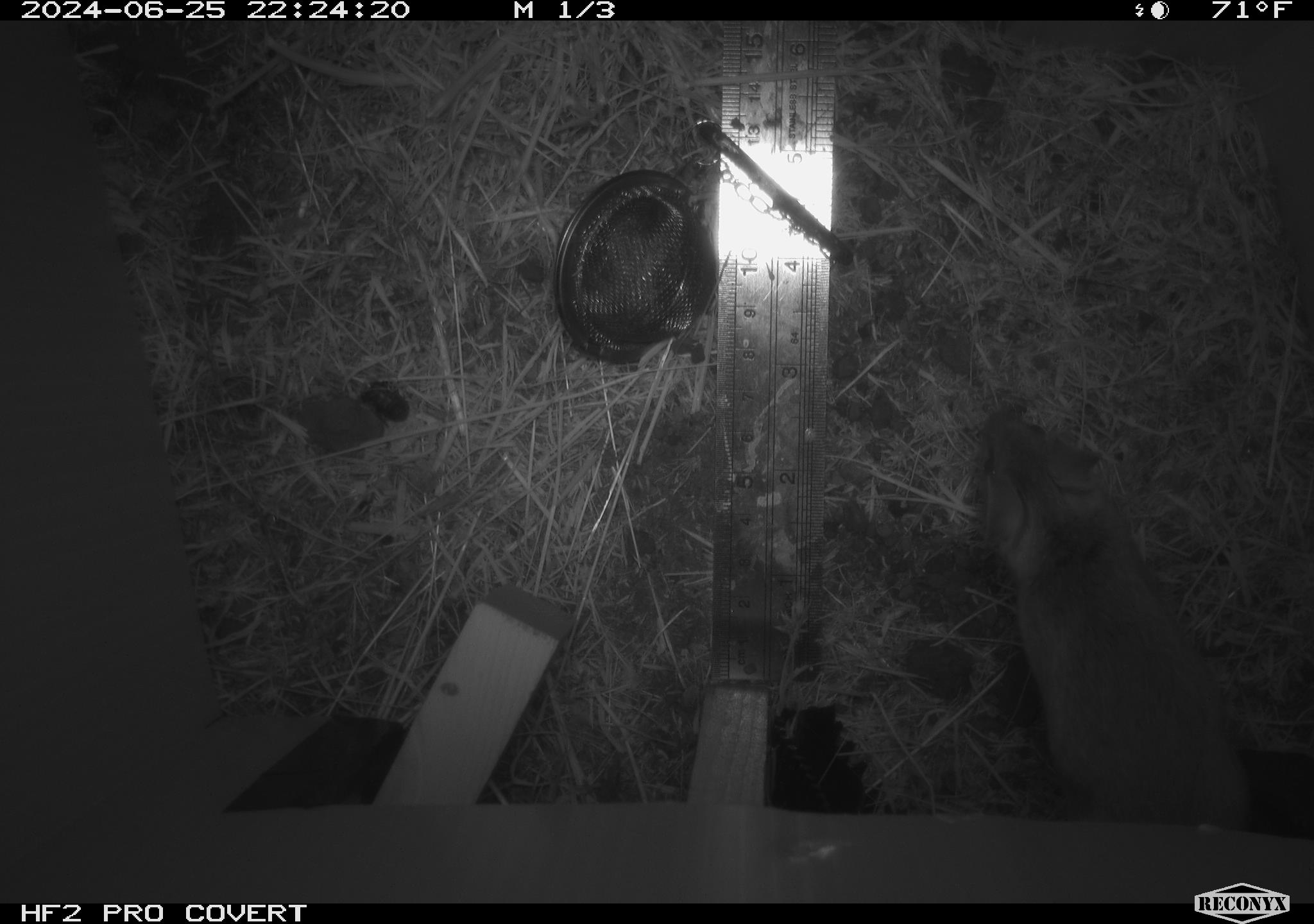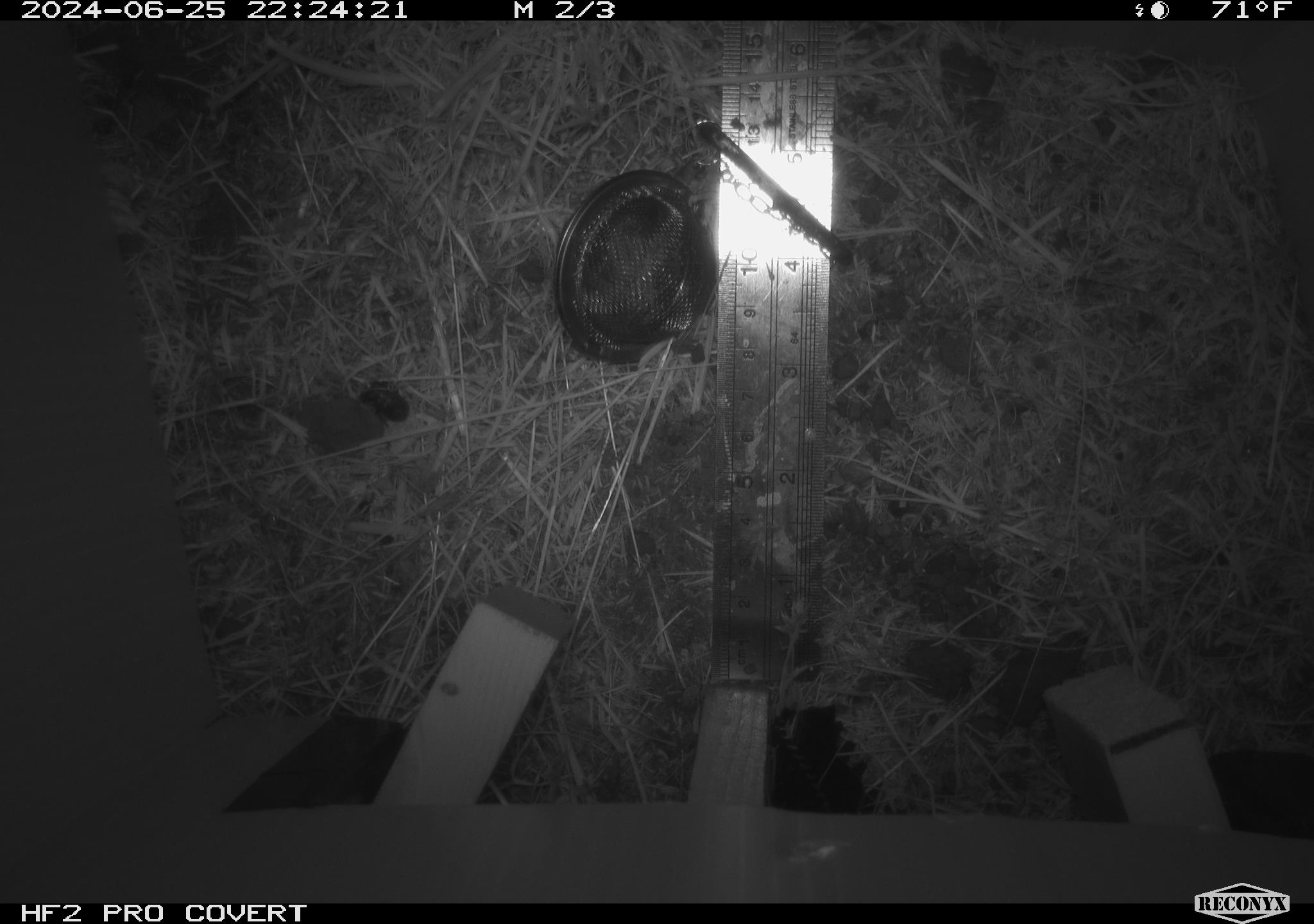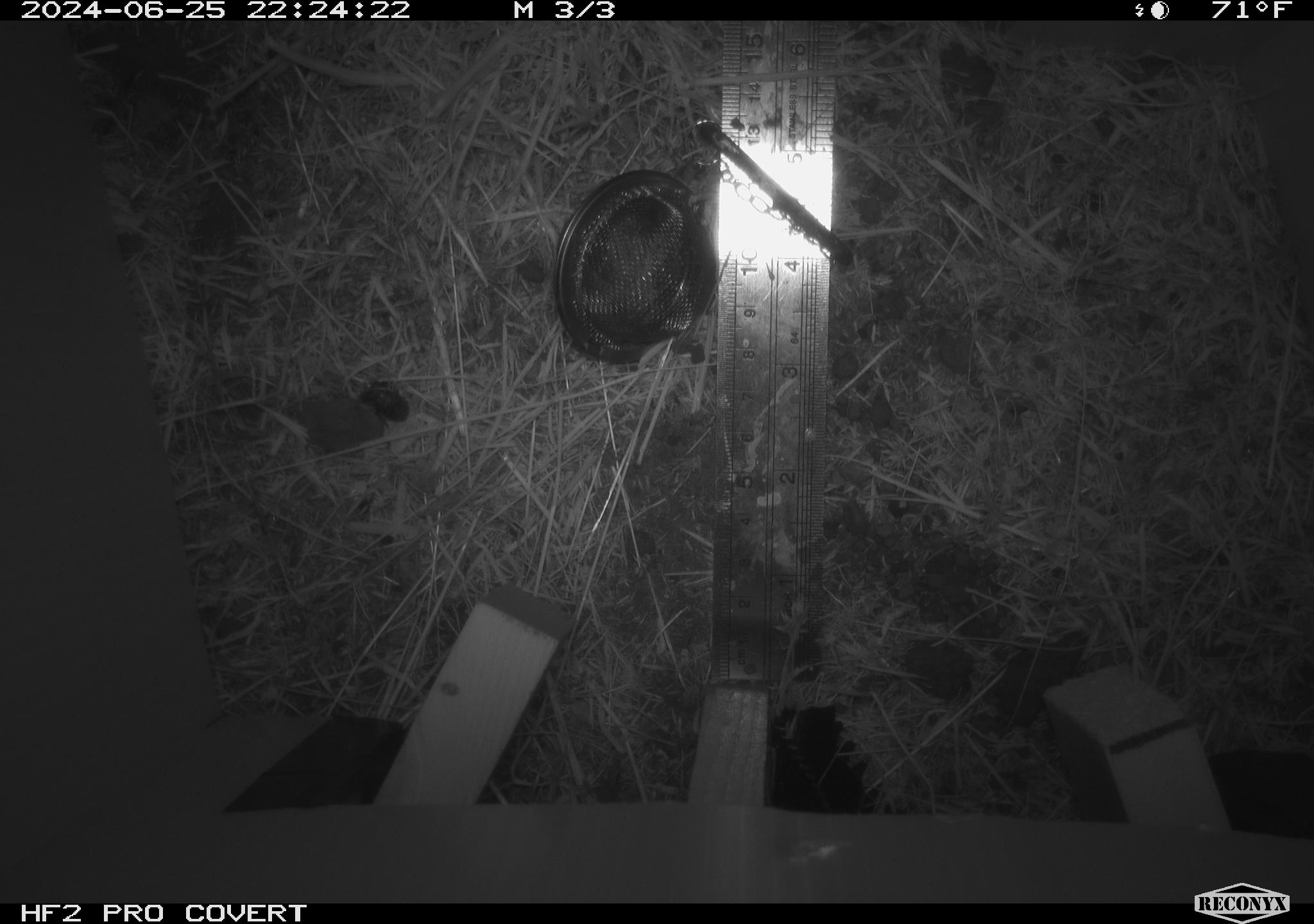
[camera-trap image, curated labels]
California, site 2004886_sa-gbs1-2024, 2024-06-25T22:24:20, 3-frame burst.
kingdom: Animalia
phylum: Chordata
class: Mammalia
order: Rodentia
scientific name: Rodentia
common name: mouse species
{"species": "mouse species (Rodentia)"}